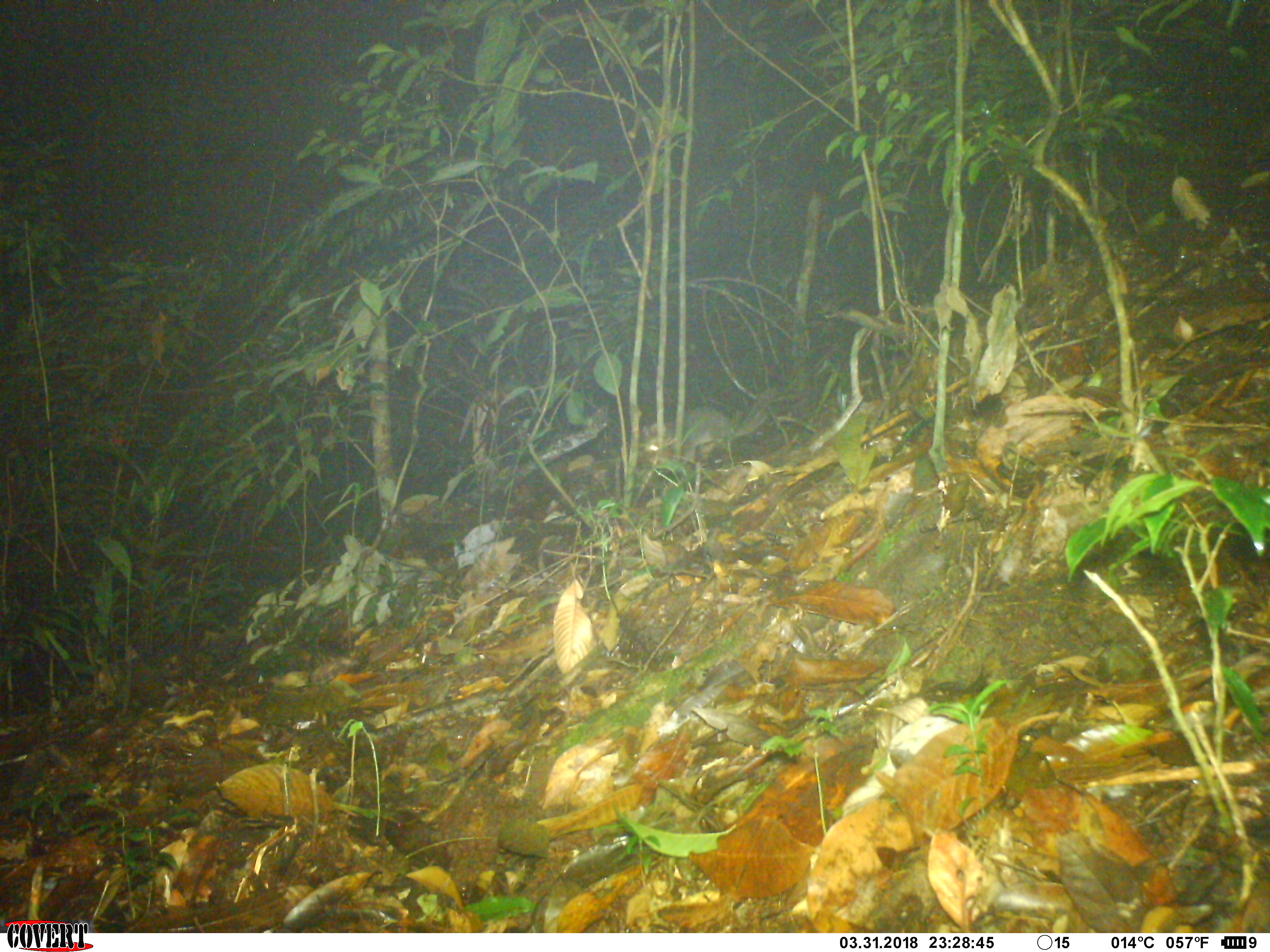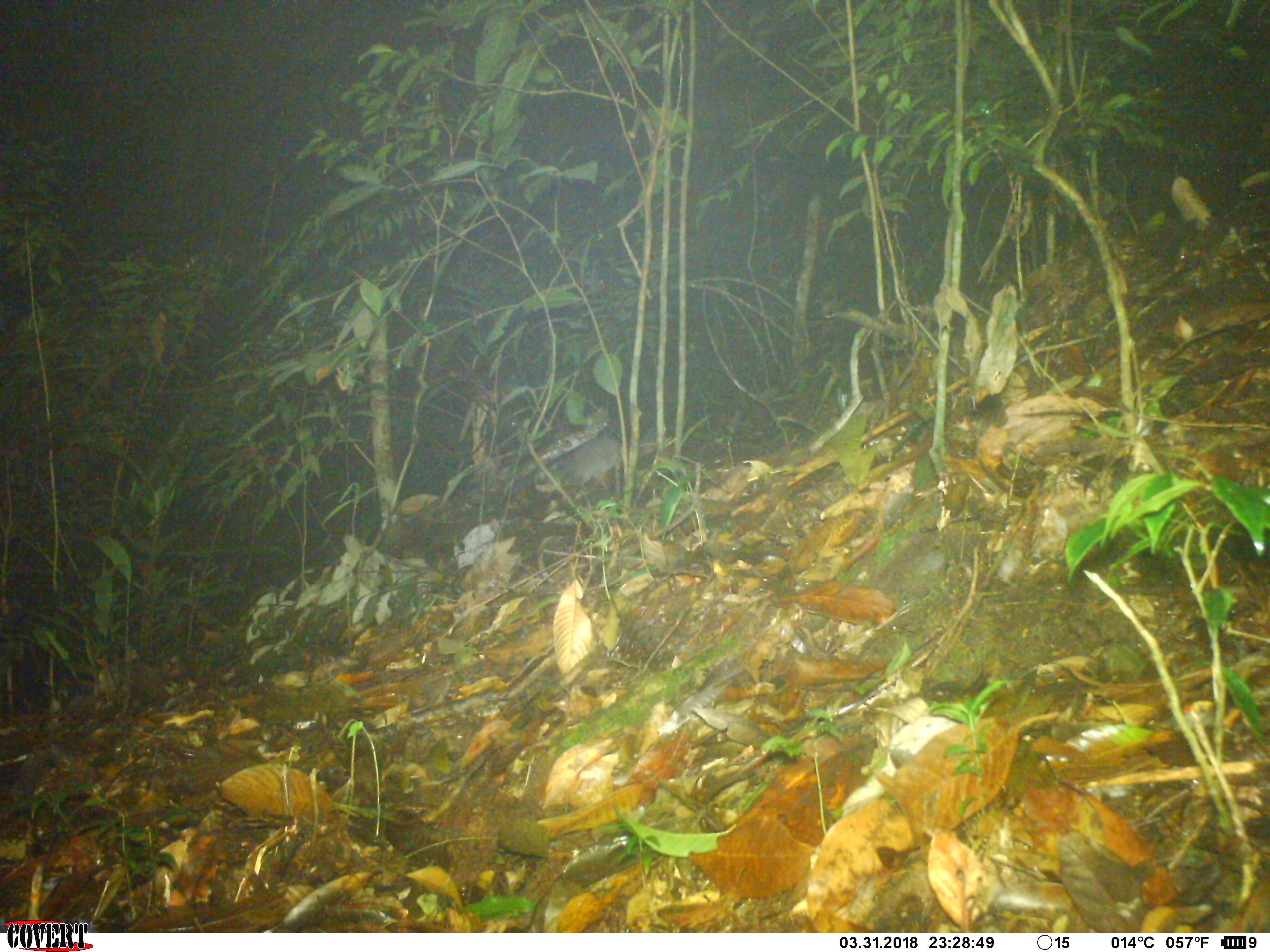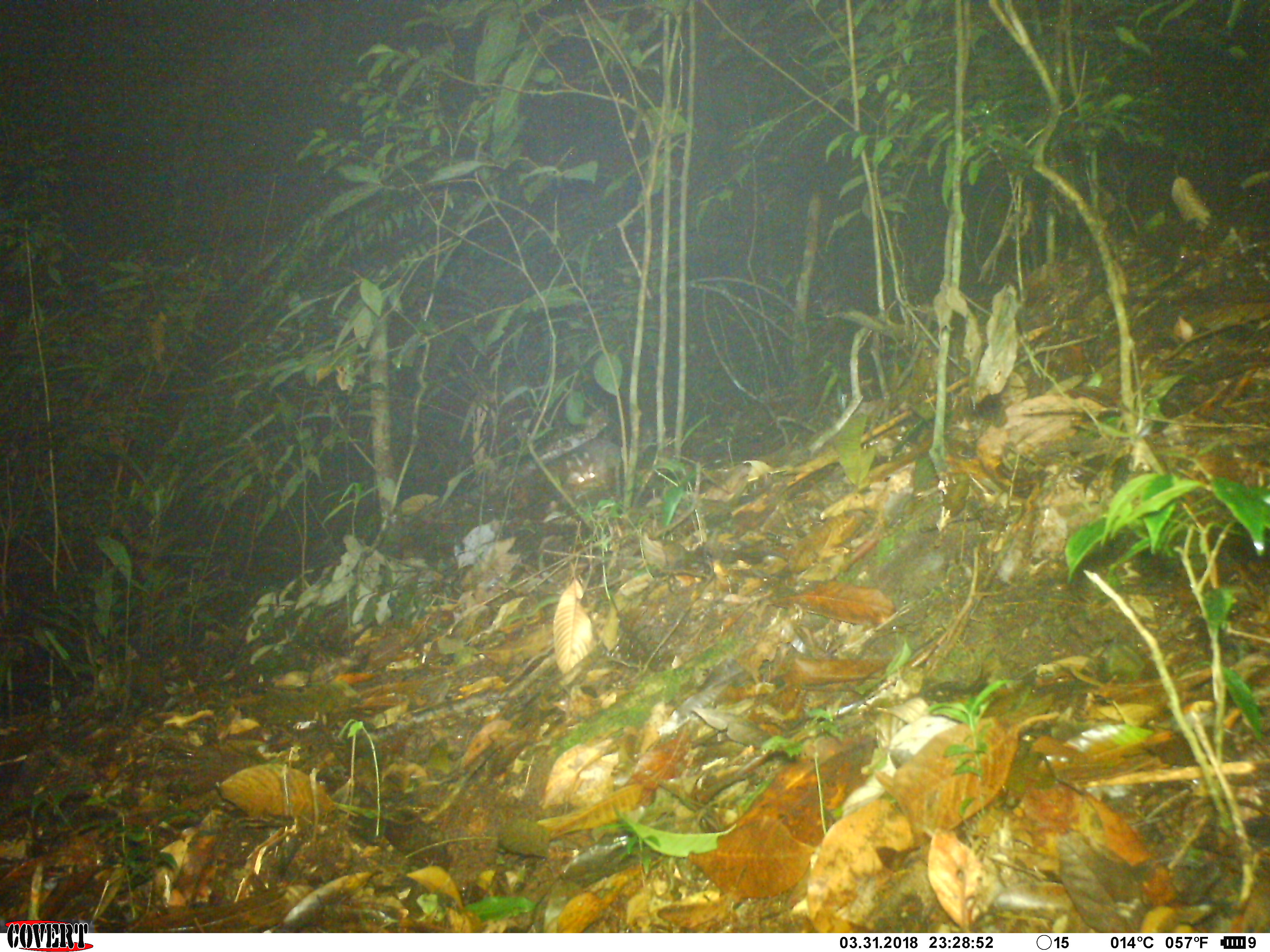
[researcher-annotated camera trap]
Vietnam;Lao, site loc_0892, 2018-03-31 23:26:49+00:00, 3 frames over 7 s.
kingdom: Animalia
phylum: Chordata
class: Mammalia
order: Carnivora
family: Mustelidae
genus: Melogale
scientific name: Melogale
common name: ferret badger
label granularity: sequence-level